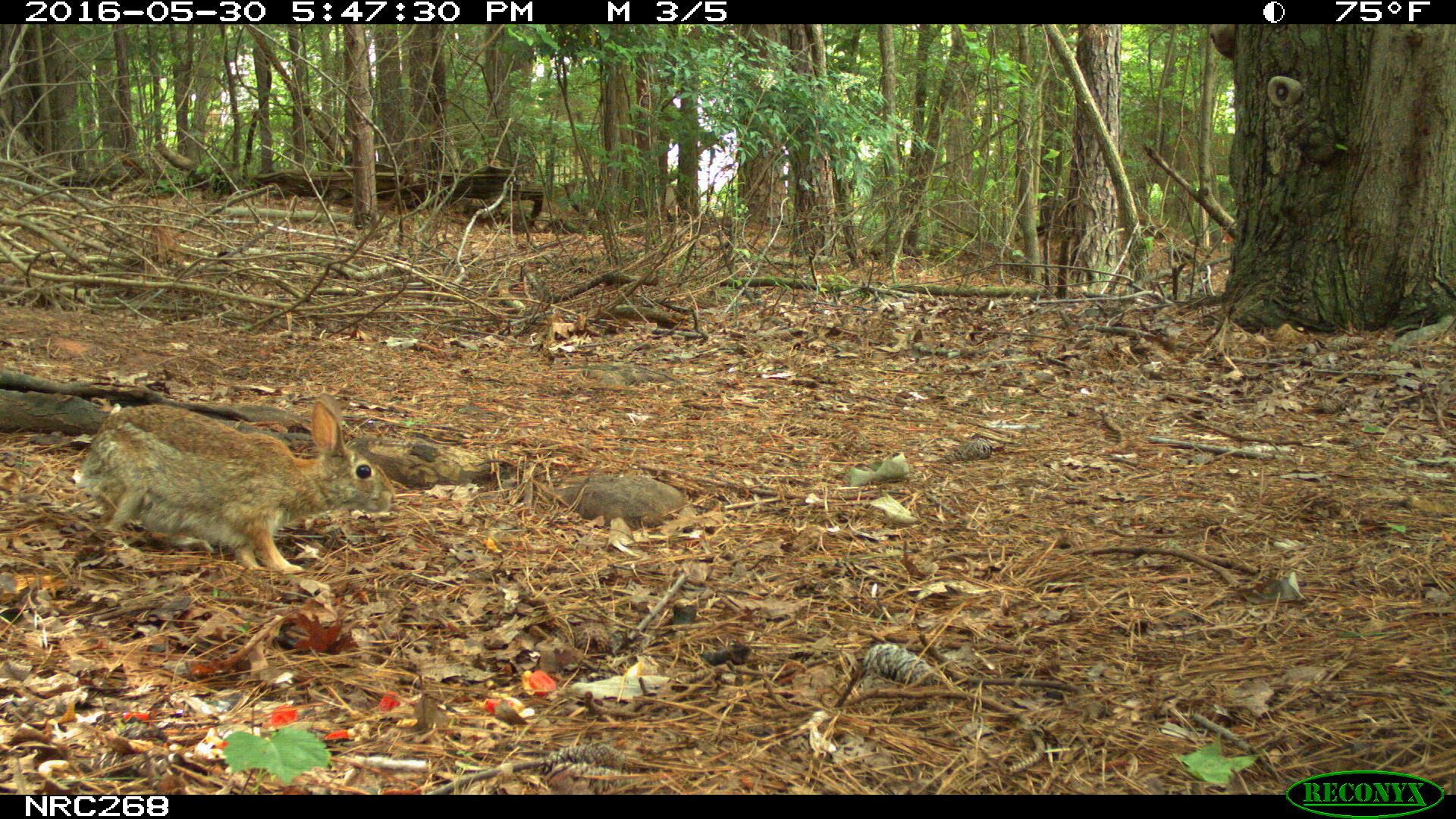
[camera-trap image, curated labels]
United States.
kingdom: Animalia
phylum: Chordata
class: Mammalia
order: Lagomorpha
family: Leporidae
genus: Sylvilagus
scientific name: Sylvilagus floridanus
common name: eastern cottontail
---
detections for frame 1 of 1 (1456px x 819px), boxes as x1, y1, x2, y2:
Eastern Cottontail: 62, 390, 411, 586